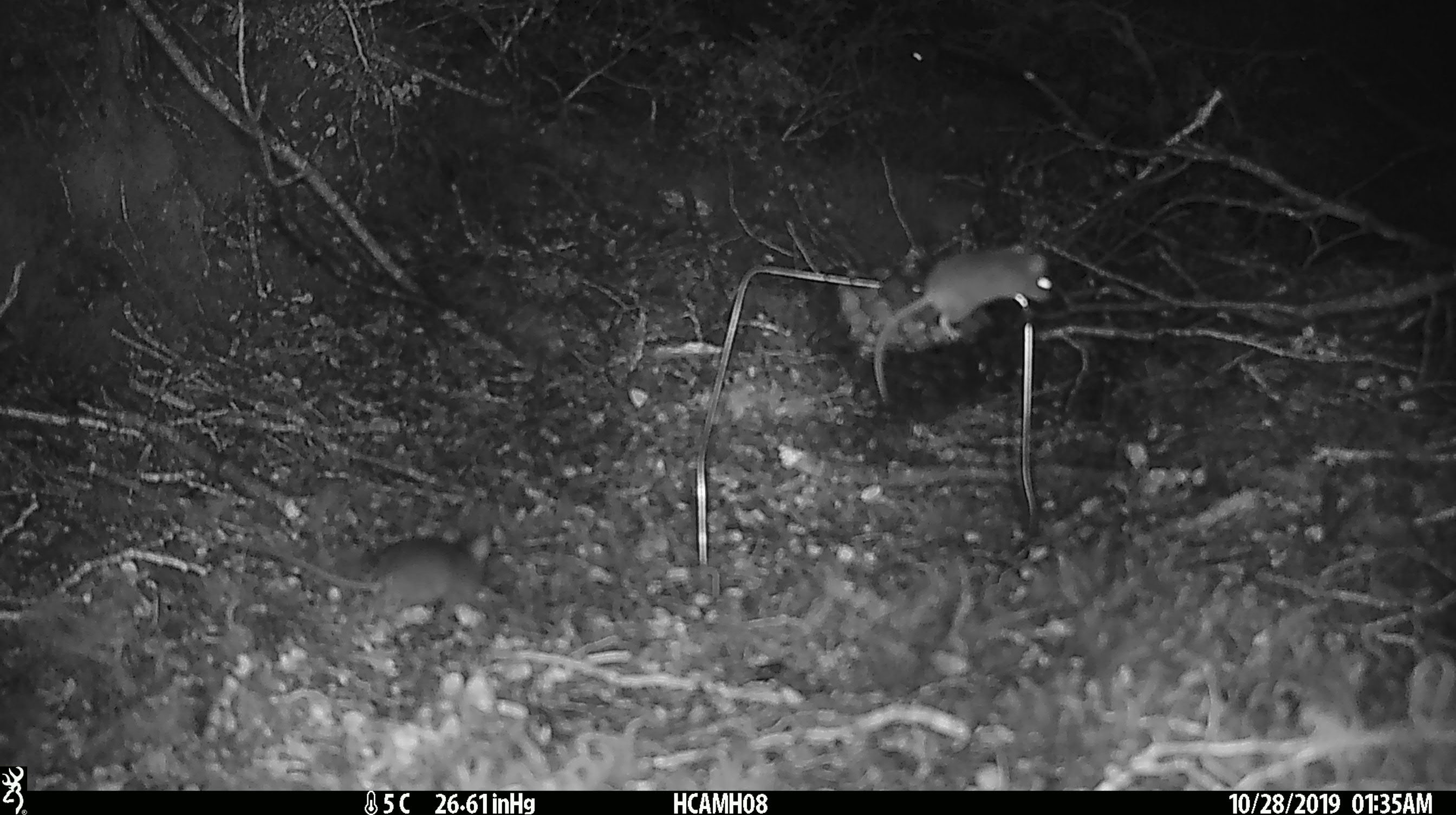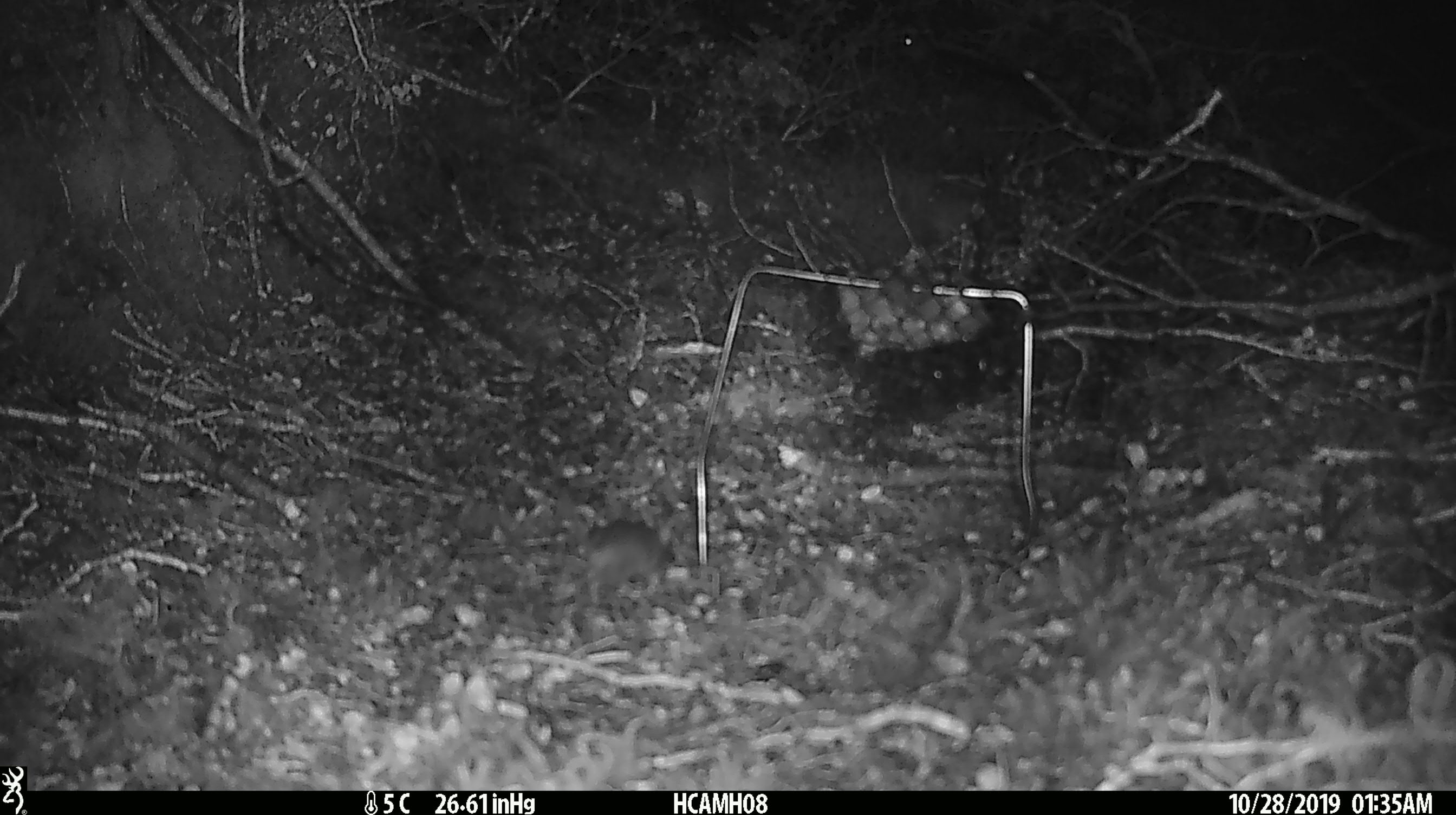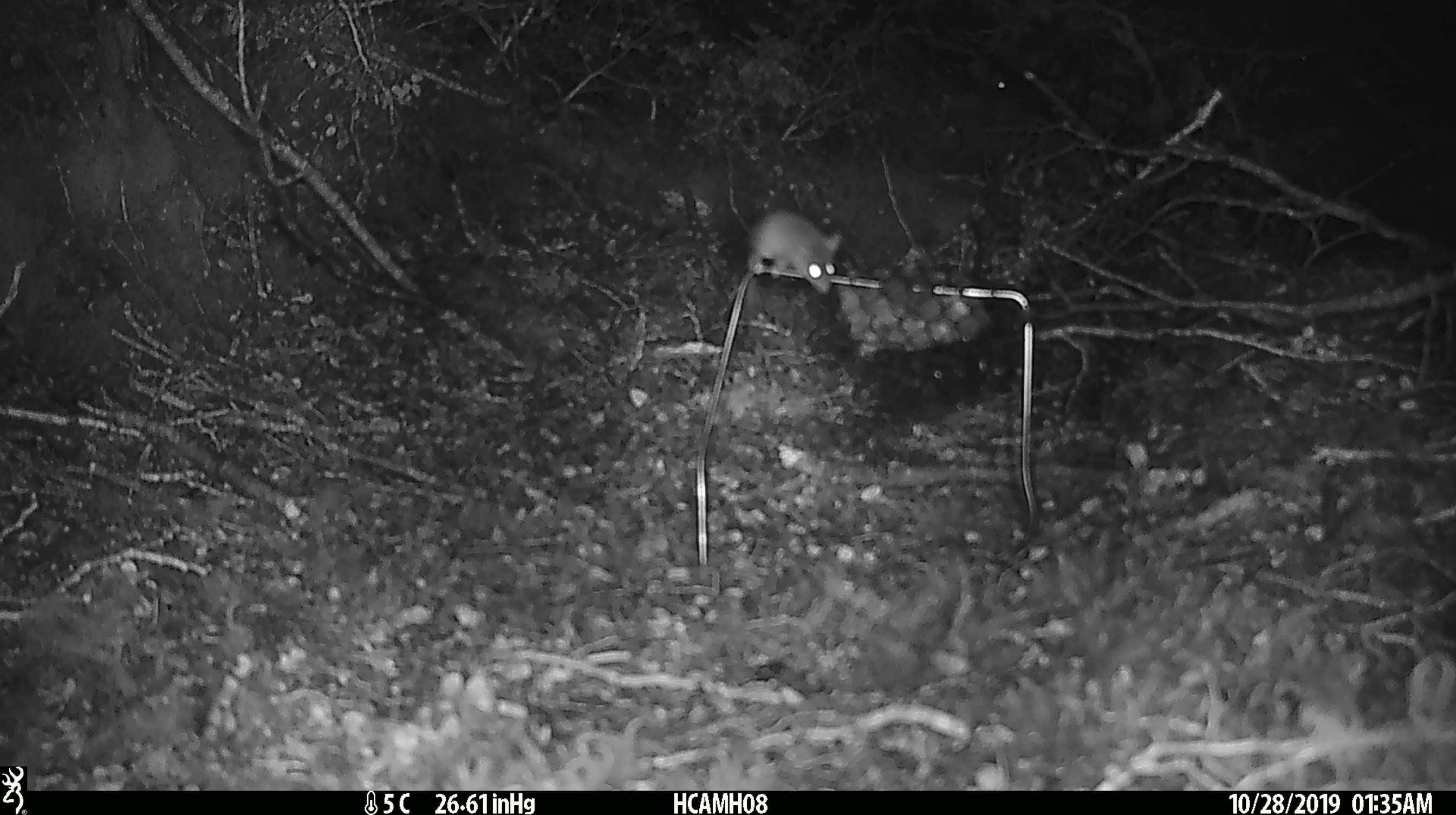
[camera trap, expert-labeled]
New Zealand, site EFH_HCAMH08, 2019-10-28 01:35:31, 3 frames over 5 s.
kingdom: Animalia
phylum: Chordata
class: Mammalia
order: Rodentia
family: Muridae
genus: Mus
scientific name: Mus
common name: mouse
Mouse (Mus).